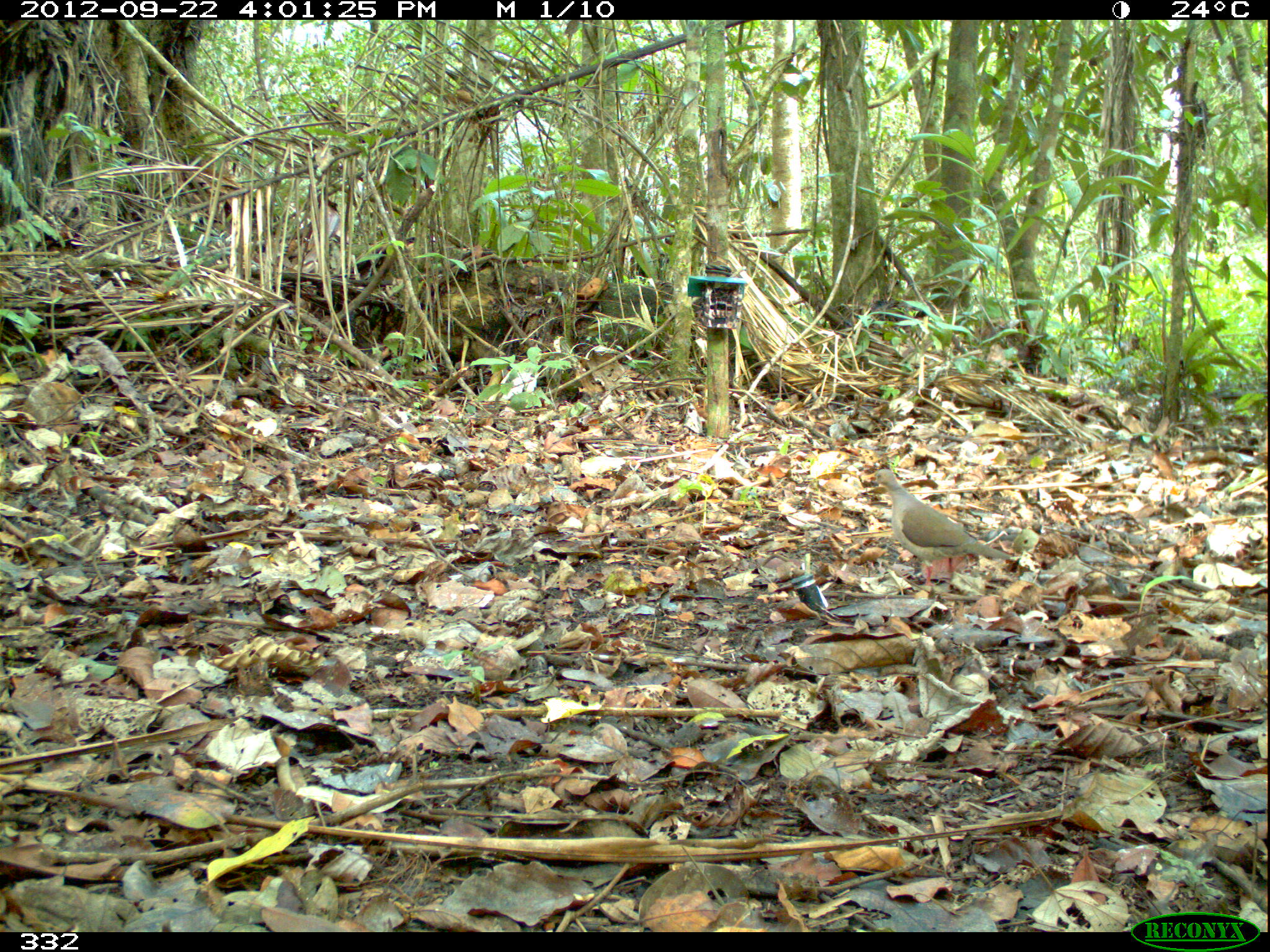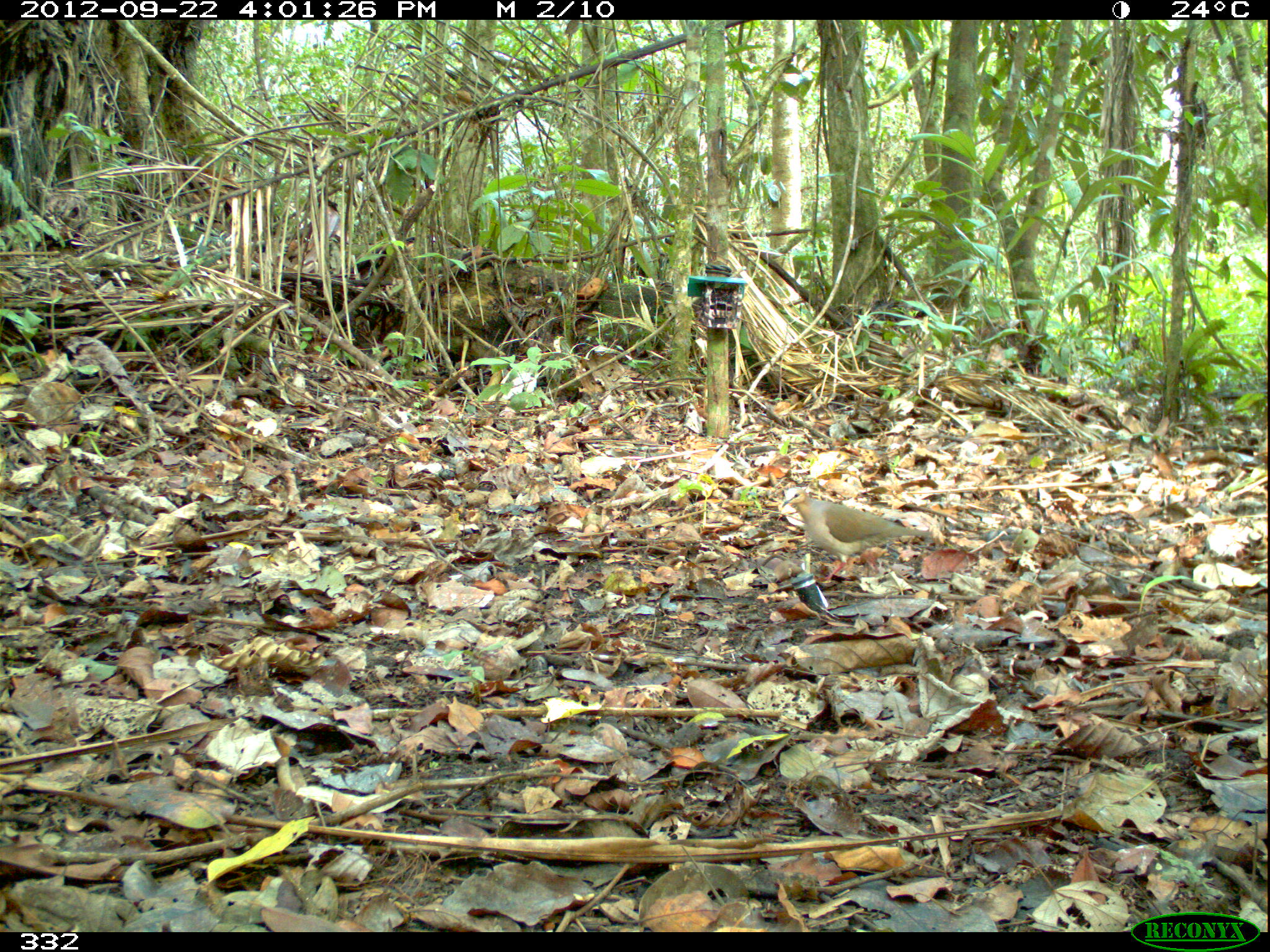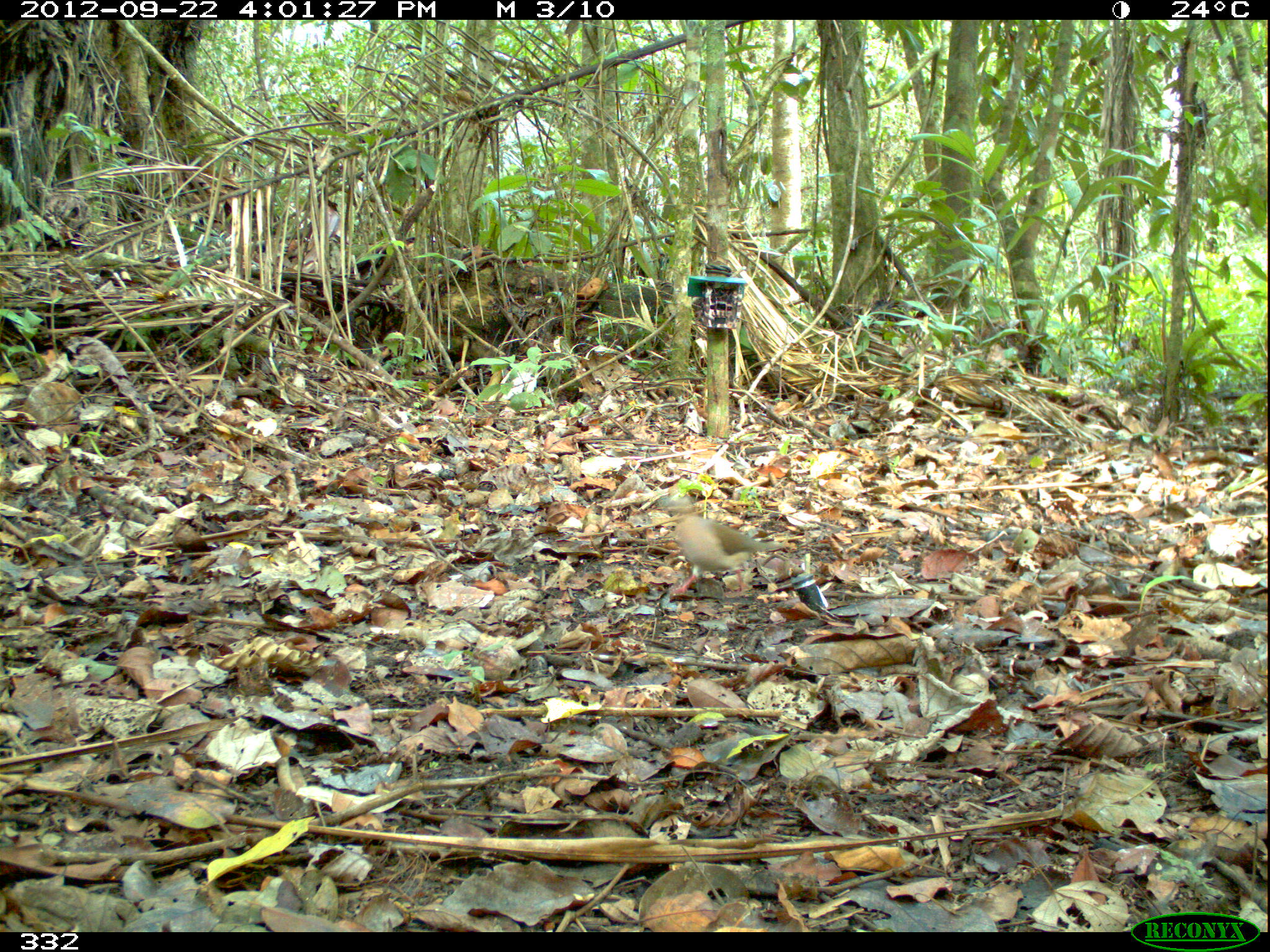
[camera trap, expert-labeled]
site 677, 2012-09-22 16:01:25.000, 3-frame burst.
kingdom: Animalia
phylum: Chordata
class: Aves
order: Columbiformes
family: Columbidae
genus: Leptotila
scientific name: Leptotila rufaxilla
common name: gray-fronted dove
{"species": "Leptotila rufaxilla (gray-fronted dove)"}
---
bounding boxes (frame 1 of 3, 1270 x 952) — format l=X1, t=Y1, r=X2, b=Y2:
leptotila rufaxilla: l=869, t=467, r=1012, b=588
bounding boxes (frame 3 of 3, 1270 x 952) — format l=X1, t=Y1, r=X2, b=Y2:
leptotila rufaxilla: l=655, t=493, r=784, b=597